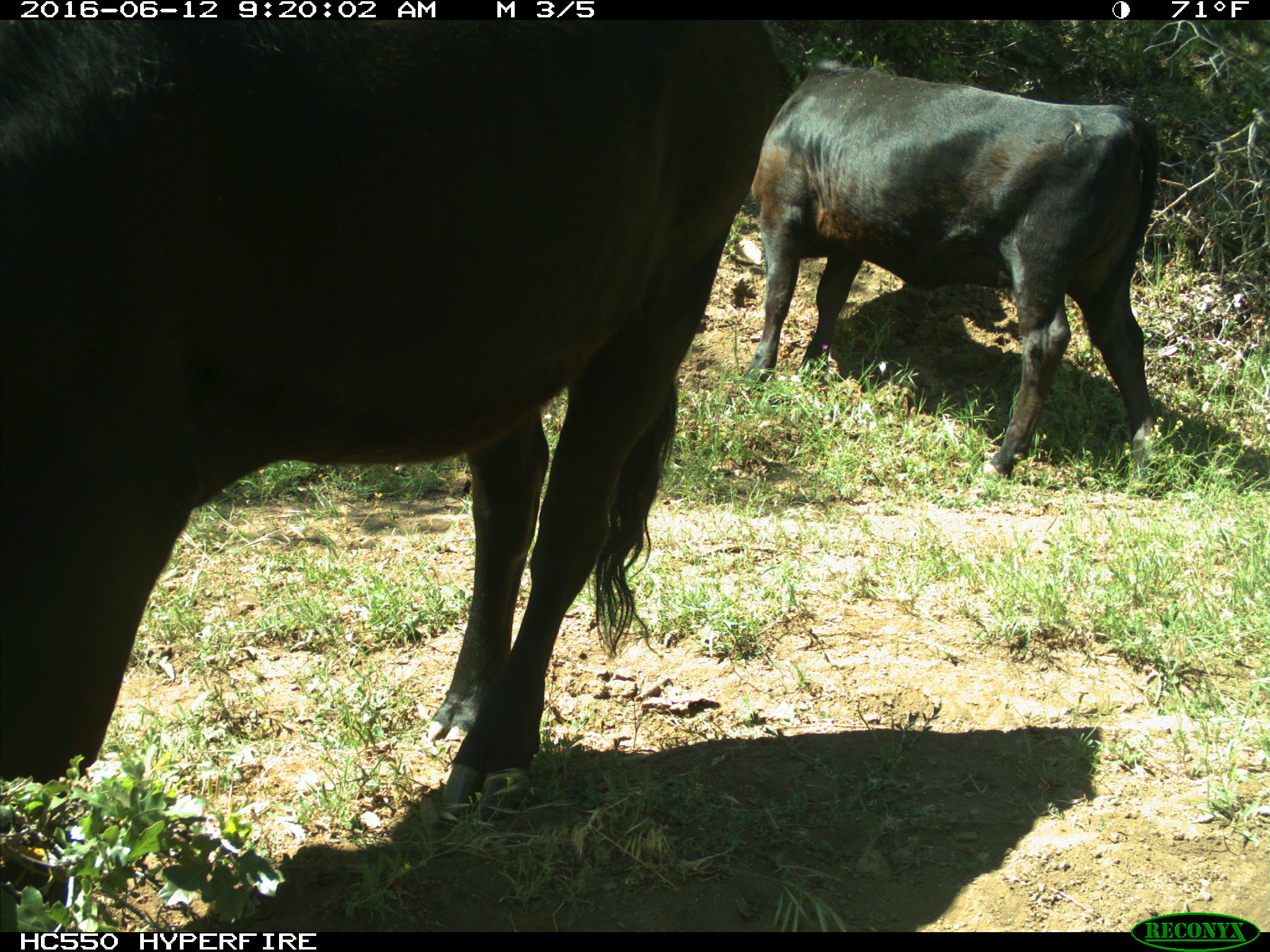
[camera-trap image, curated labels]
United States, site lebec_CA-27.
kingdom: Animalia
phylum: Chordata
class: Mammalia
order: Artiodactyla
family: Bovidae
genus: Bos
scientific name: Bos taurus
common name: domestic cow